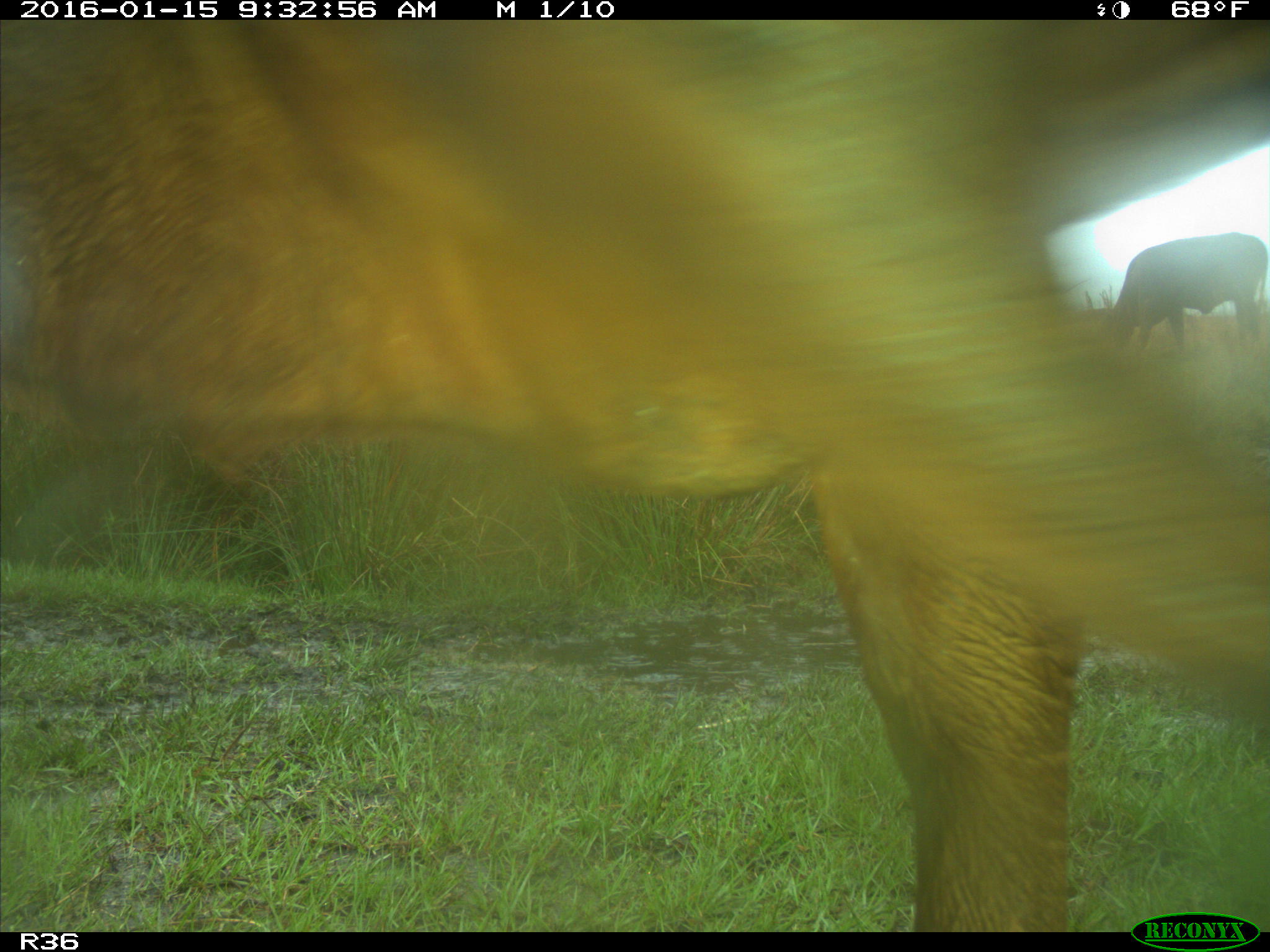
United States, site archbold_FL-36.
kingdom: Animalia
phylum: Chordata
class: Mammalia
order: Artiodactyla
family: Bovidae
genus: Bos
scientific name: Bos taurus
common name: domestic cow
Bos taurus (domestic cow).